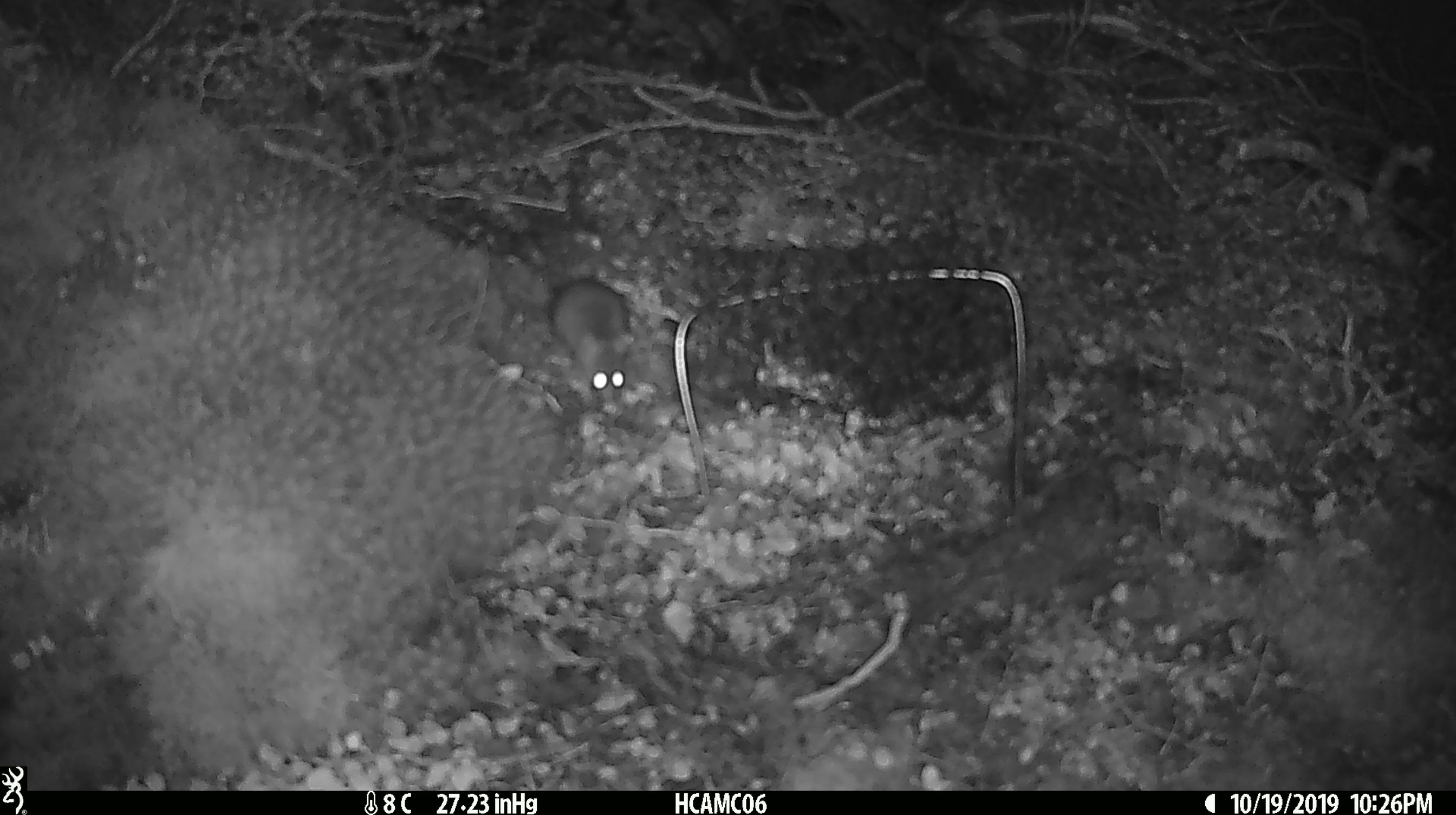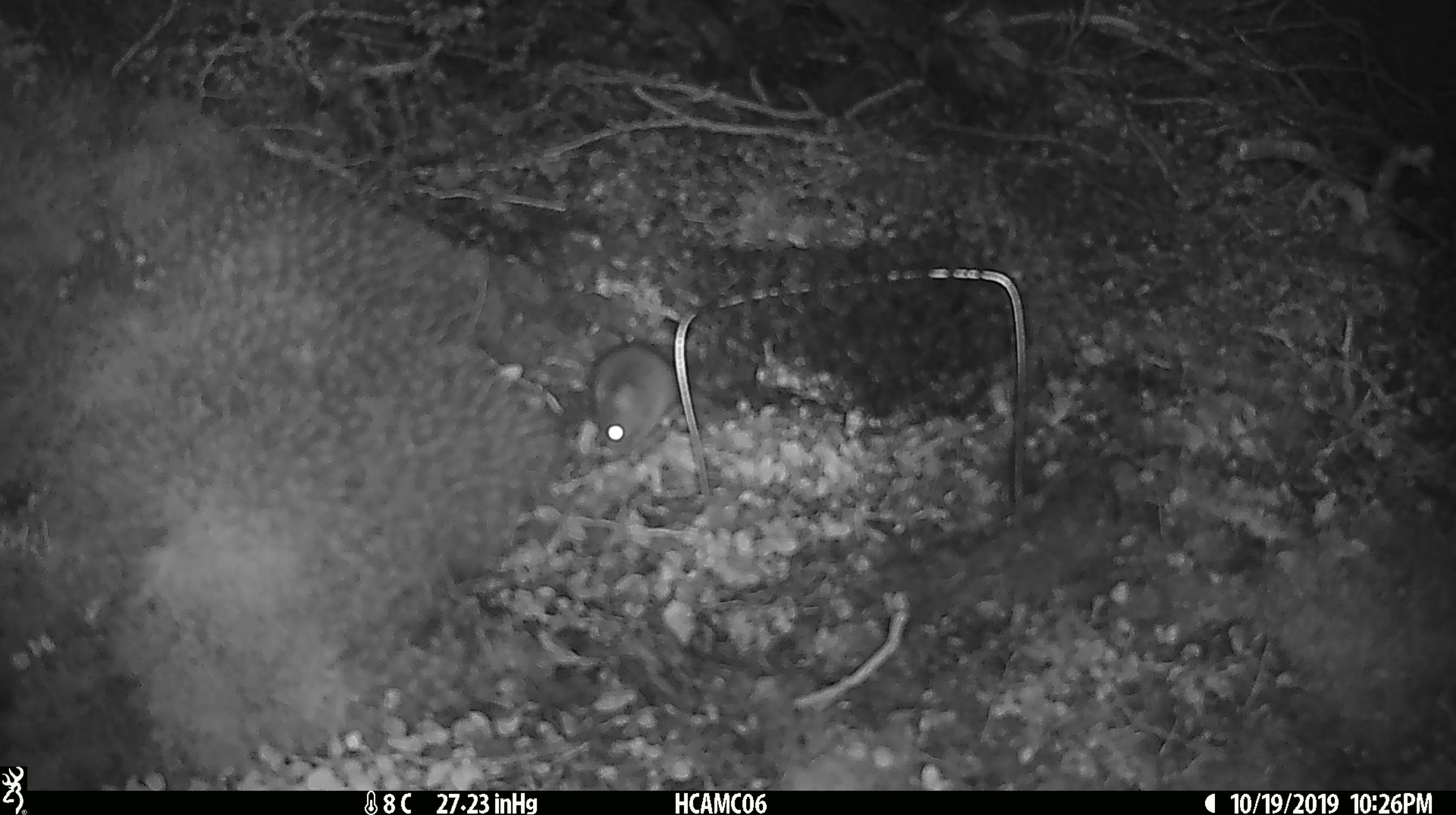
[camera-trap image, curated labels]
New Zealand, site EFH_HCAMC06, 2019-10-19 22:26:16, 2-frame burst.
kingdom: Animalia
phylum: Chordata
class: Mammalia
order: Rodentia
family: Muridae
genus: Mus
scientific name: Mus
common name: mouse